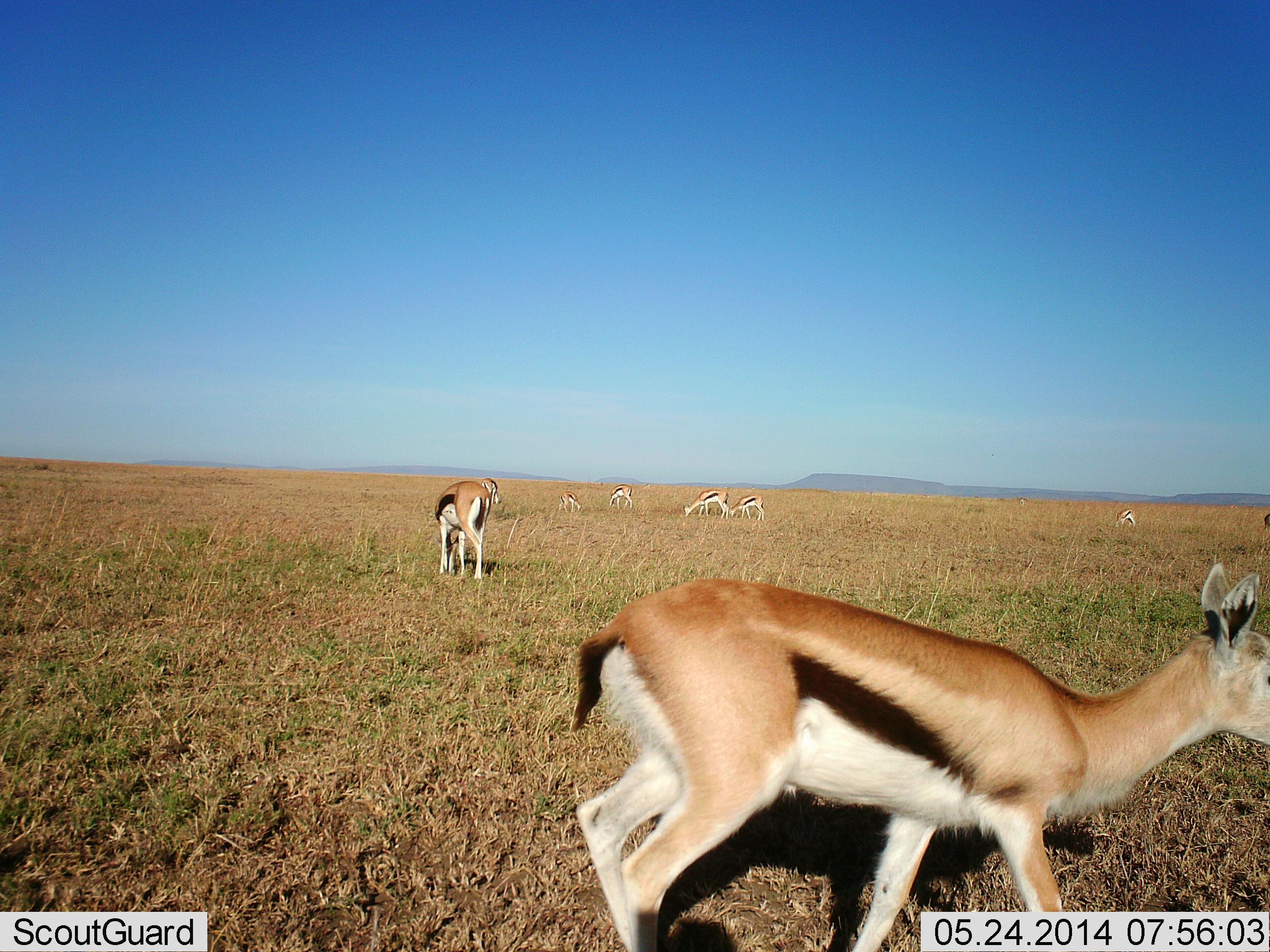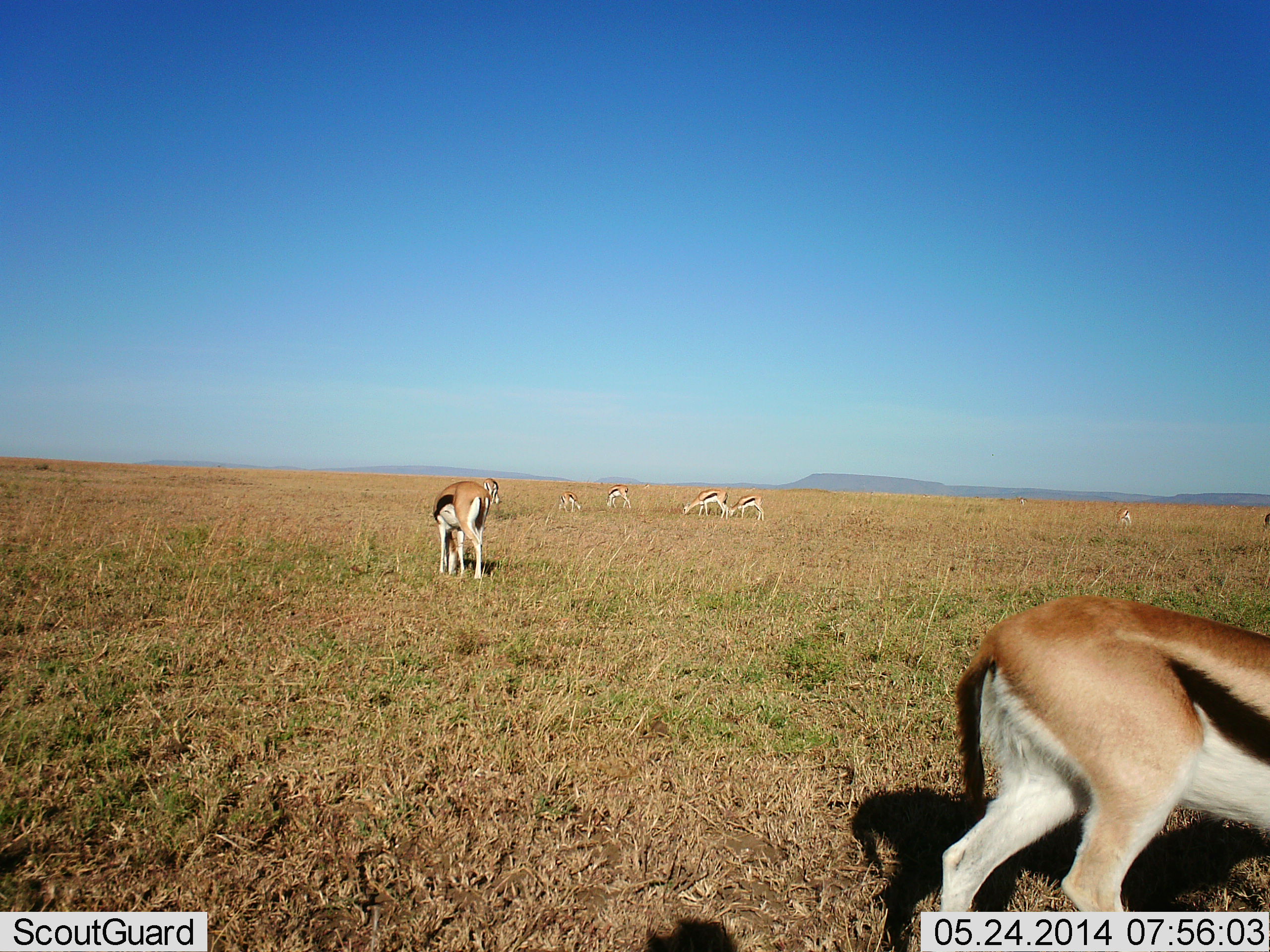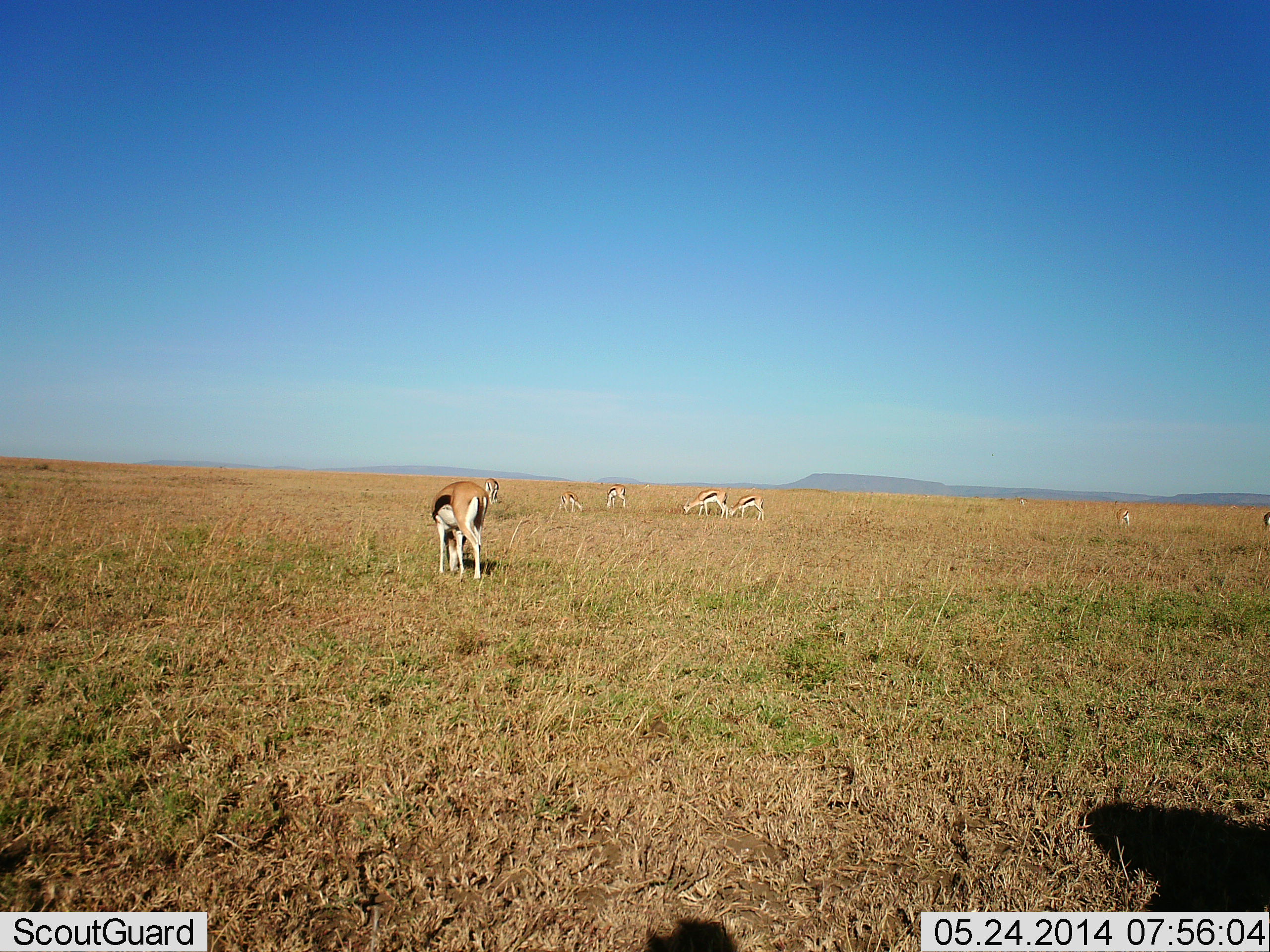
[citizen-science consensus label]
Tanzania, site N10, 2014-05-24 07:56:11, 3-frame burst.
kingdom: Animalia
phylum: Chordata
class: Mammalia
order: Artiodactyla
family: Bovidae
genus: Eudorcas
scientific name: Eudorcas thomsonii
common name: thomson's gazelle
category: gazellethomsons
Gazellethomsons (thomson's gazelle) (Eudorcas thomsonii), count 8. Behavior (volunteer vote fractions): standing 50%, resting 0%, moving 50%, interacting 0%. Young present (vote fraction): 10%. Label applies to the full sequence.